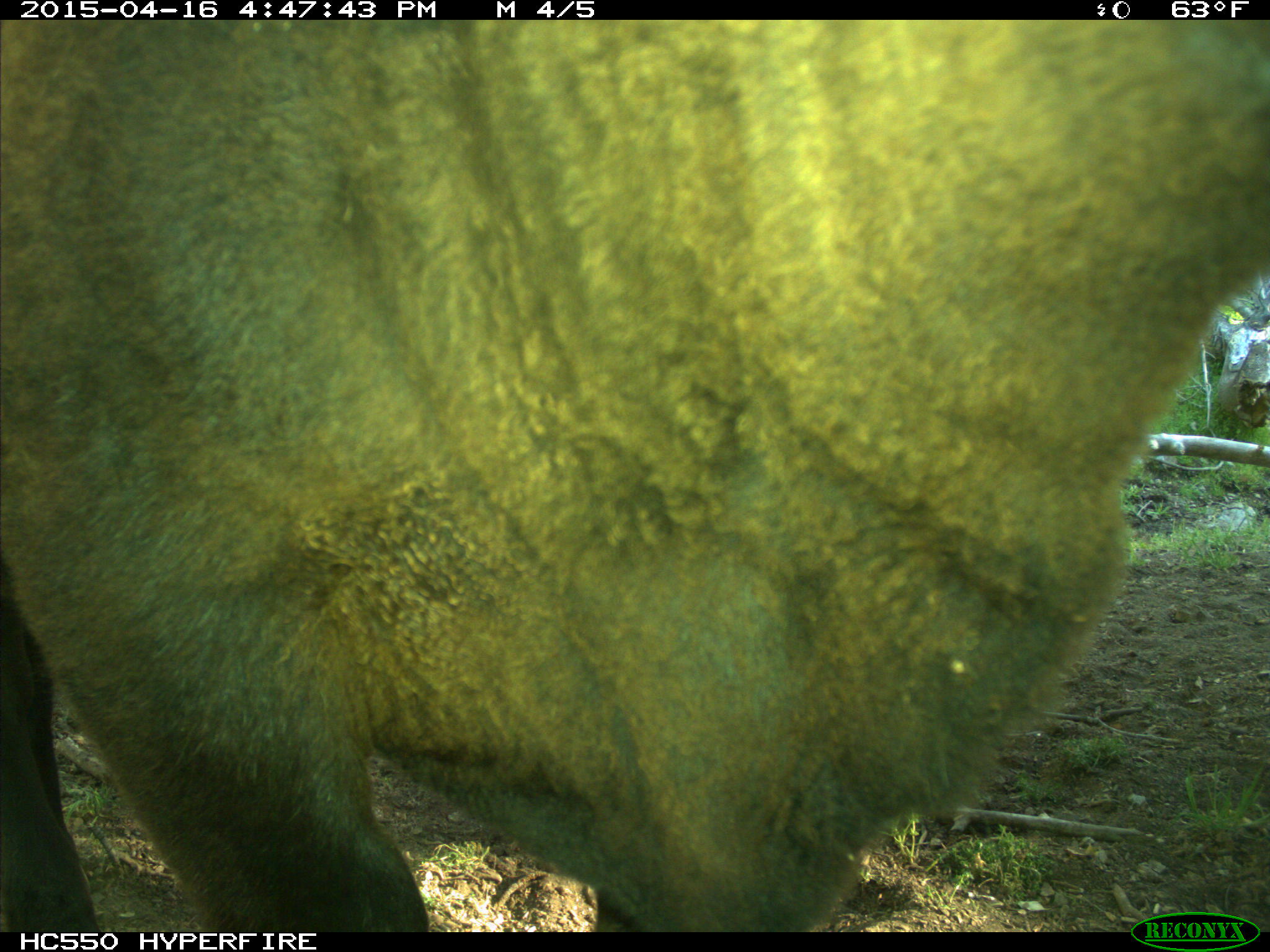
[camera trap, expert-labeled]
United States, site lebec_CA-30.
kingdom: Animalia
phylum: Chordata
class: Mammalia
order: Artiodactyla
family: Bovidae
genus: Bos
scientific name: Bos taurus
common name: domestic cow